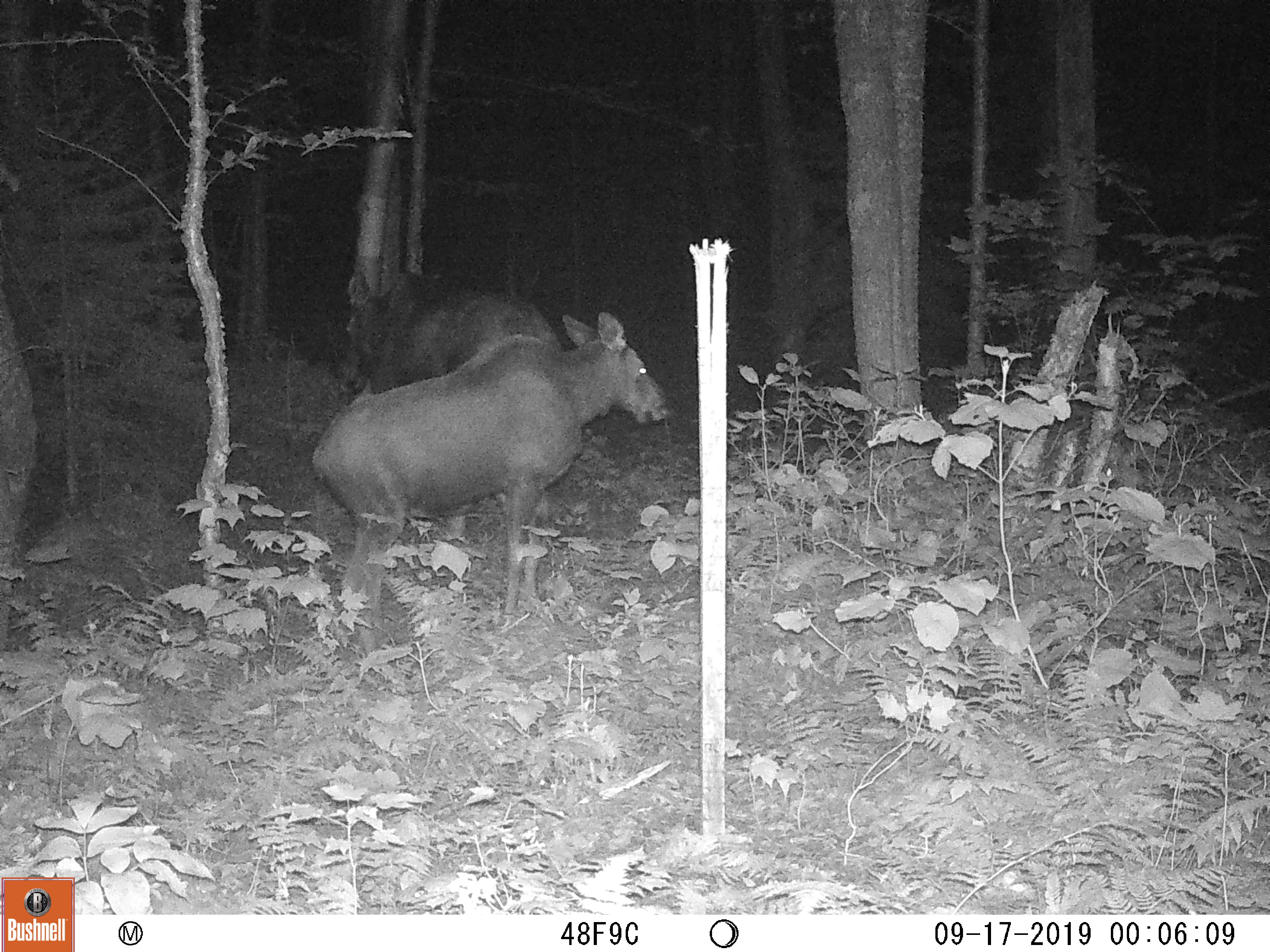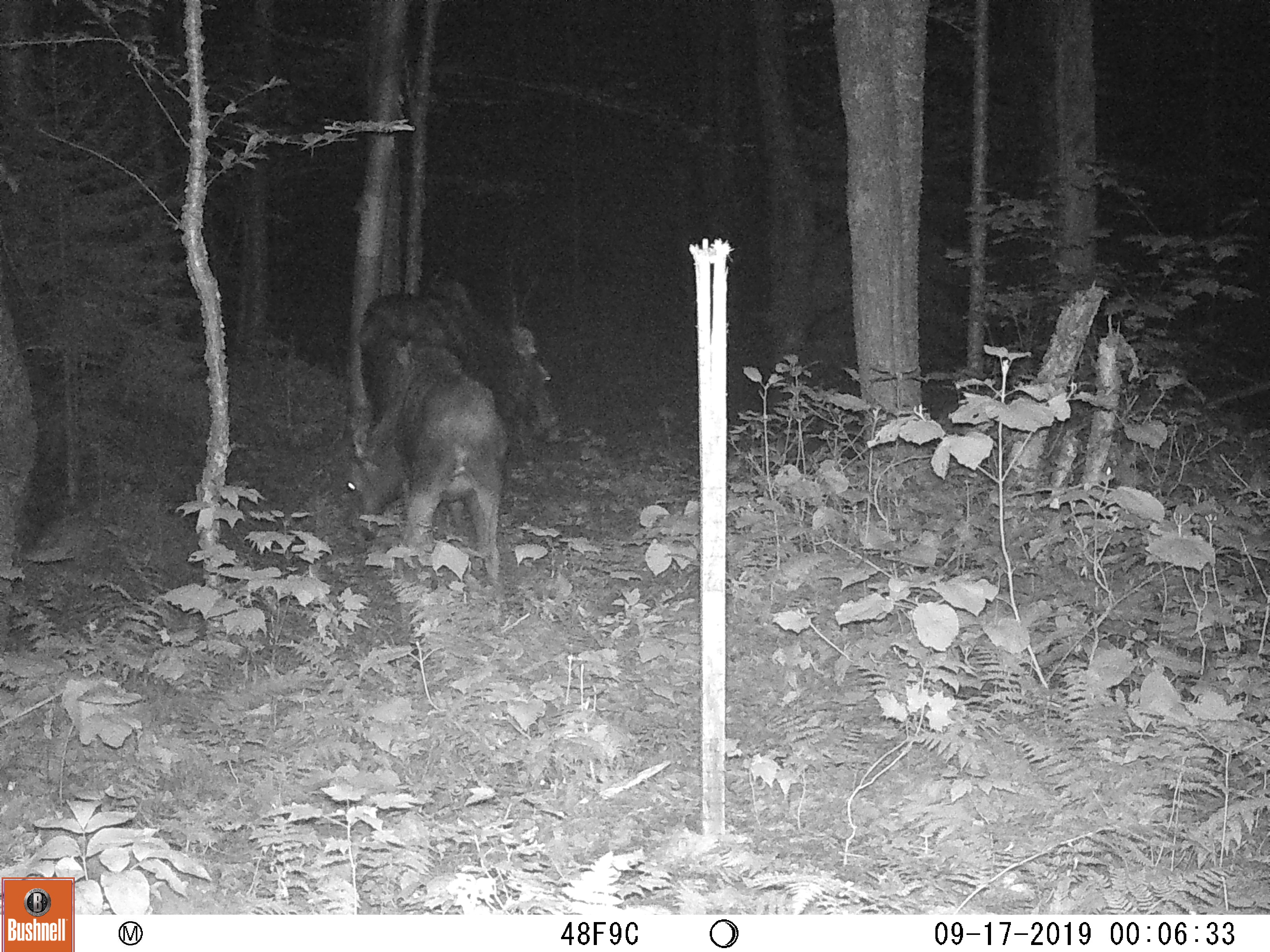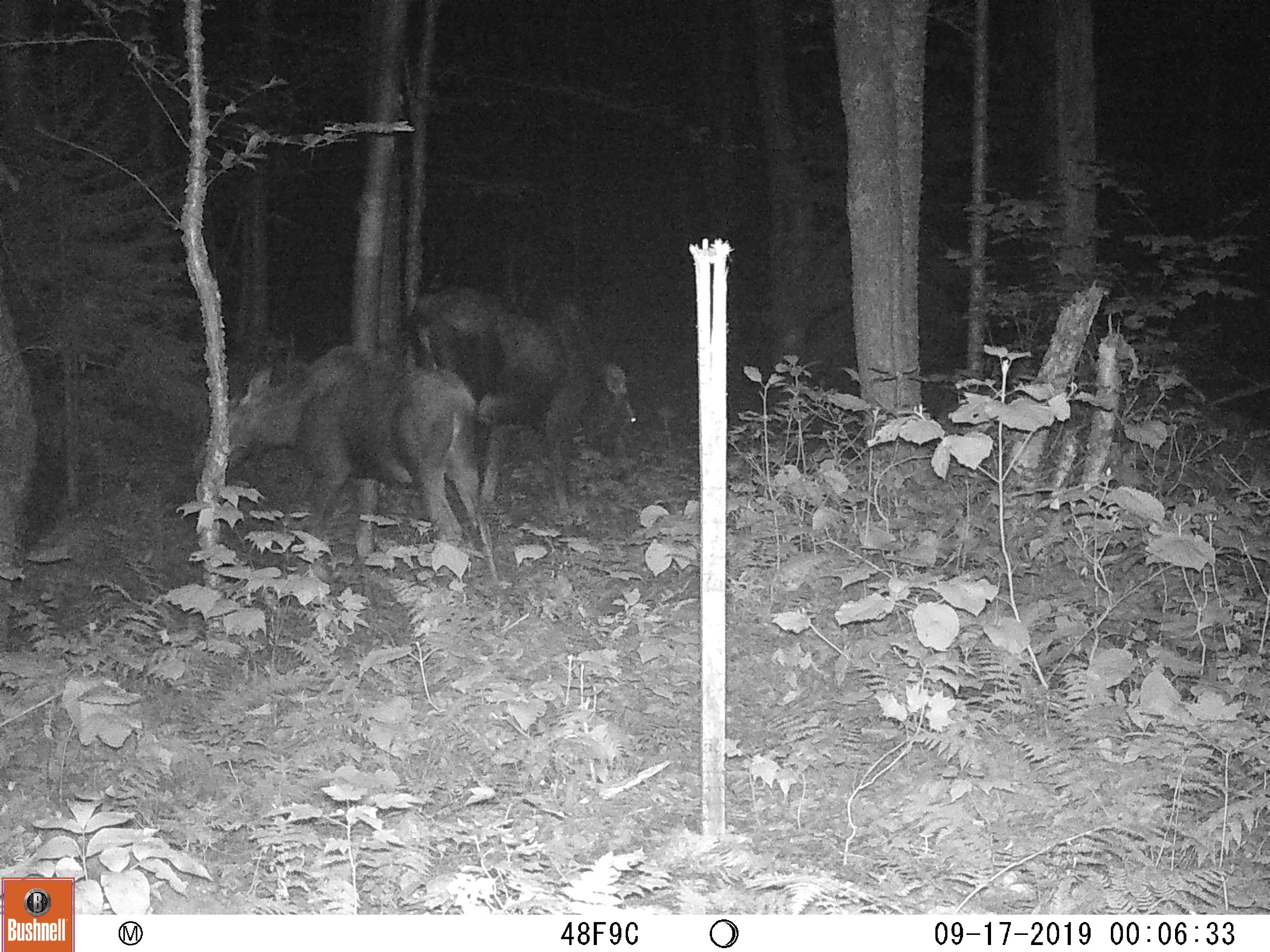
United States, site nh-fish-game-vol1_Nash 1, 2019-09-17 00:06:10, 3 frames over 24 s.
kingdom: Animalia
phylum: Chordata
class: Mammalia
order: Artiodactyla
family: Cervidae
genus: Alces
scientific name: Alces alces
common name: moose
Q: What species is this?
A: Moose (Alces alces).